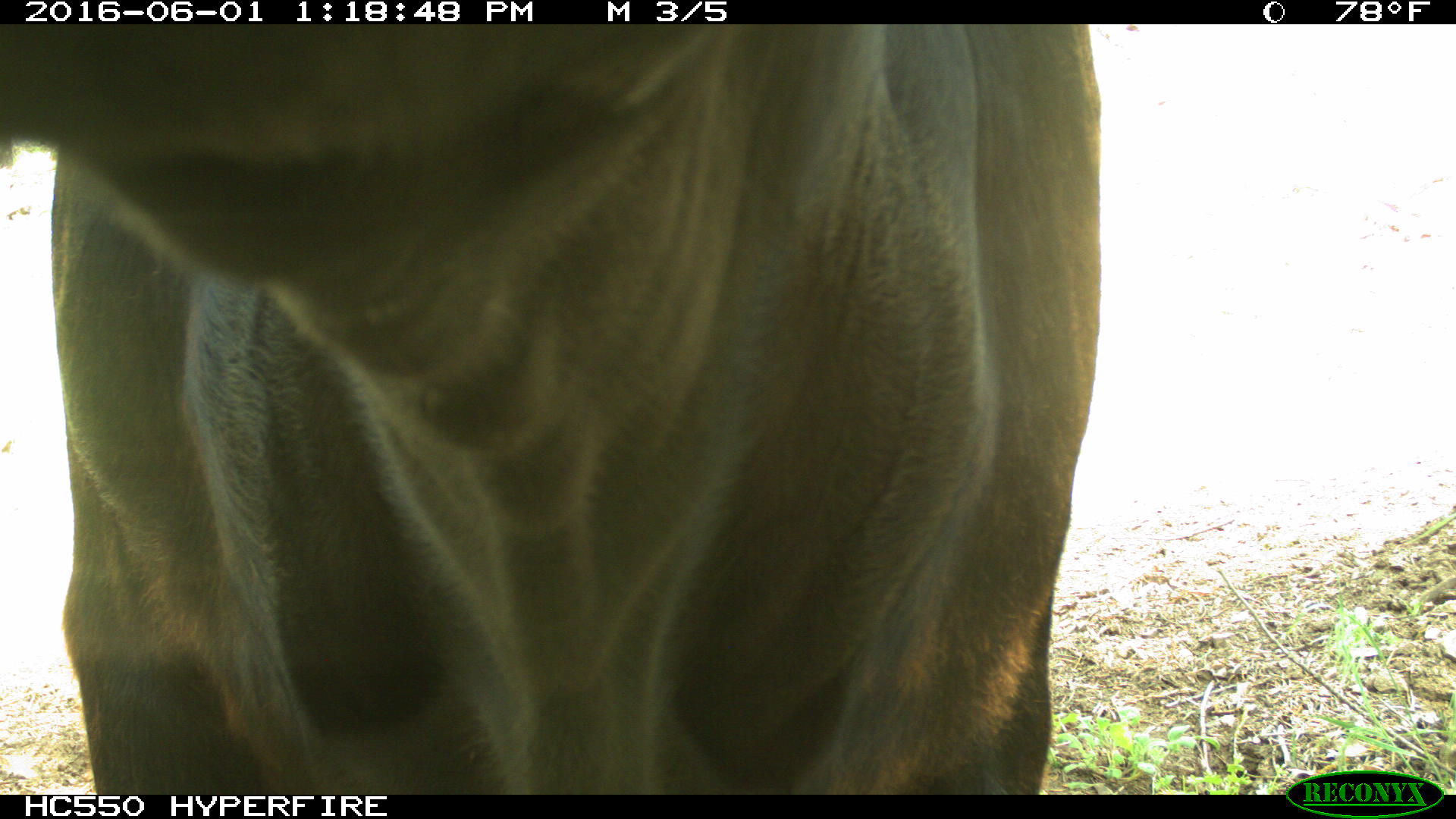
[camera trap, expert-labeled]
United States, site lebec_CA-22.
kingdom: Animalia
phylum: Chordata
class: Mammalia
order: Artiodactyla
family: Bovidae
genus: Bos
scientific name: Bos taurus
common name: domestic cow